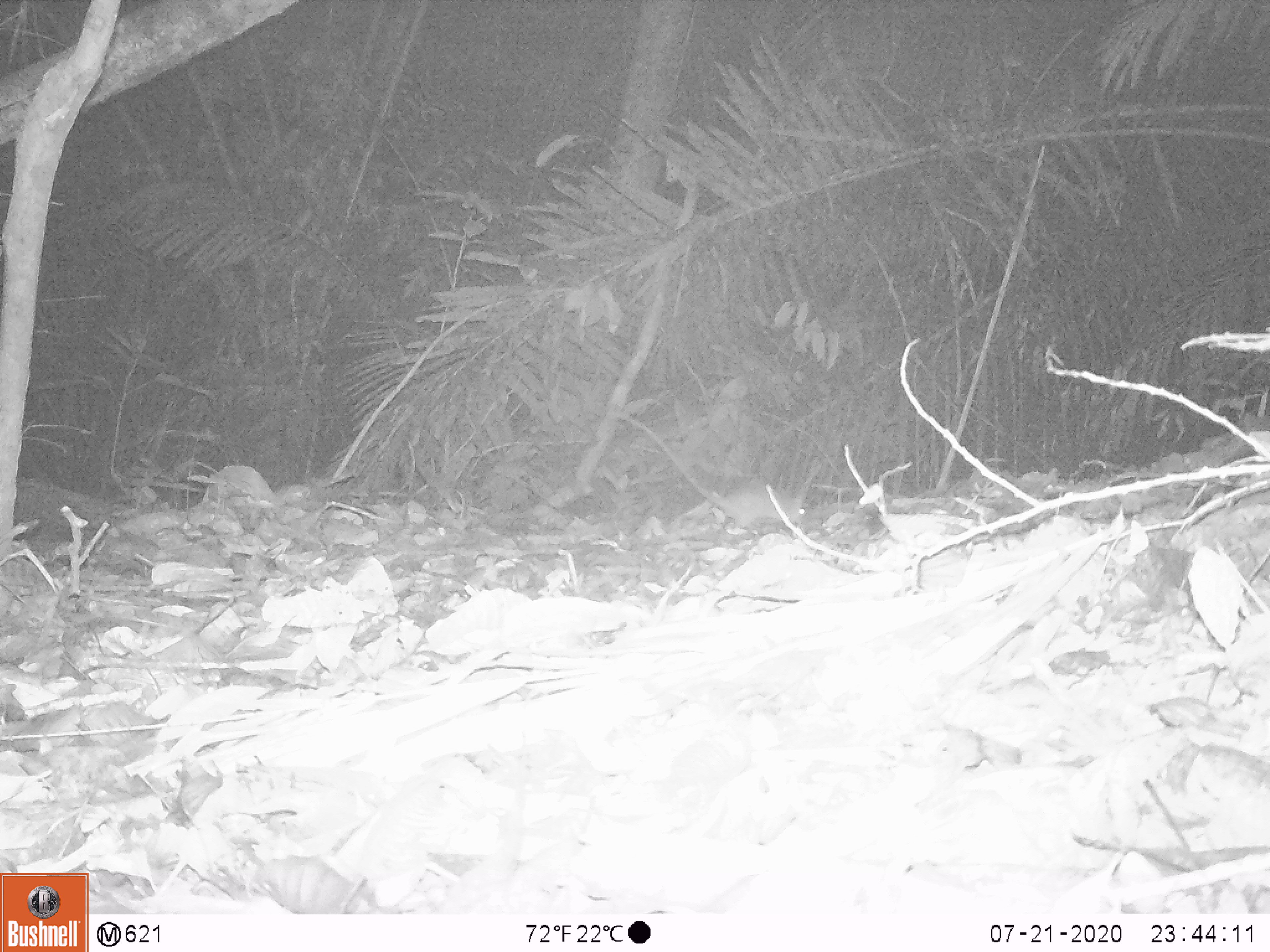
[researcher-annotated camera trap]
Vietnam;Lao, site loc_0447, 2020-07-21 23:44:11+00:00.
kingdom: Animalia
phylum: Chordata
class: Mammalia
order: Rodentia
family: Muridae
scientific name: Muridae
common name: old-world mice and rats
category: unidentified murid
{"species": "unidentified murid (old-world mice and rats) (Muridae)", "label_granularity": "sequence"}